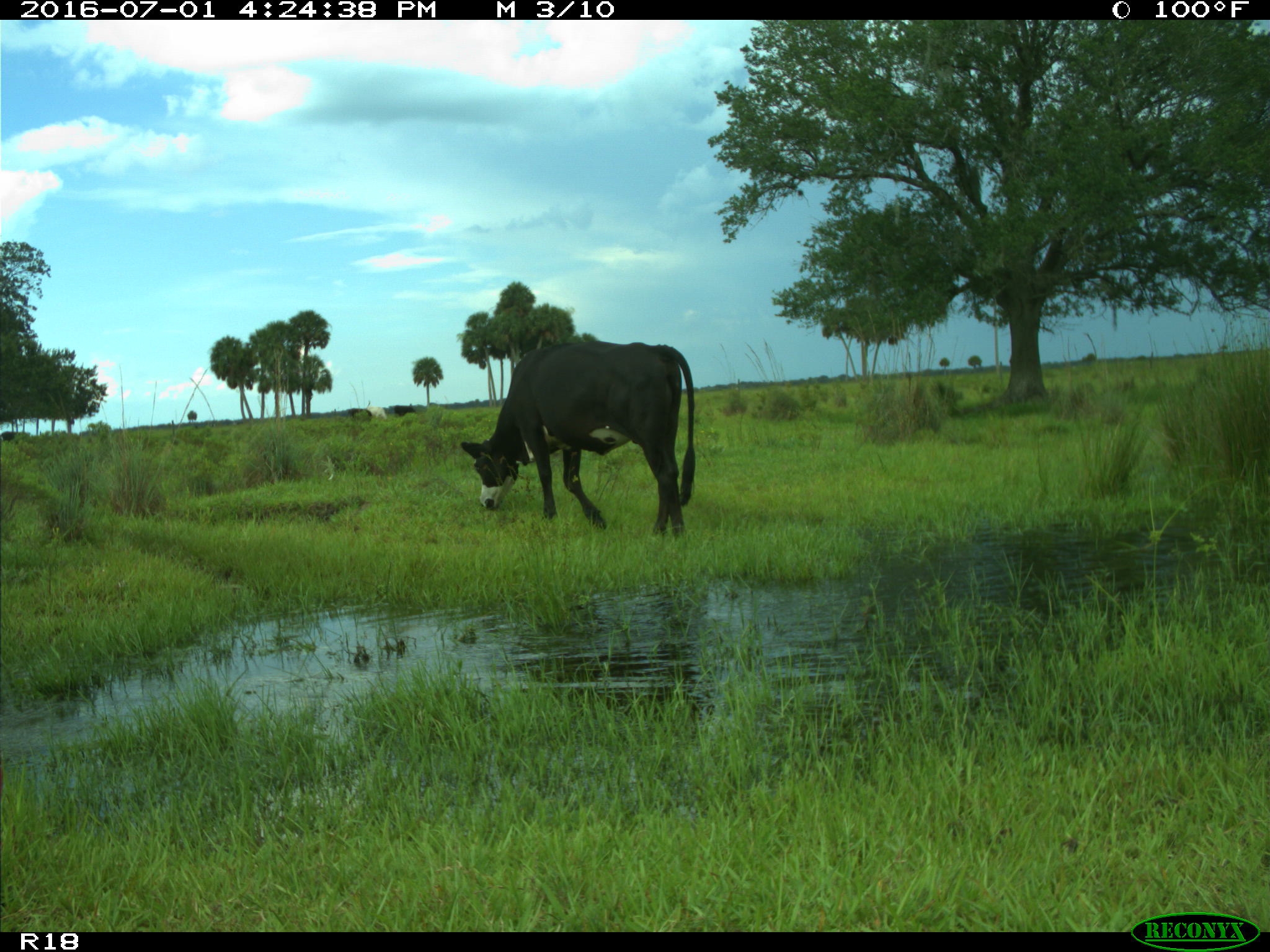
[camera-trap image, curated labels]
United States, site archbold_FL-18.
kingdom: Animalia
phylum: Chordata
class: Mammalia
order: Artiodactyla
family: Bovidae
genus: Bos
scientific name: Bos taurus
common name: domestic cow